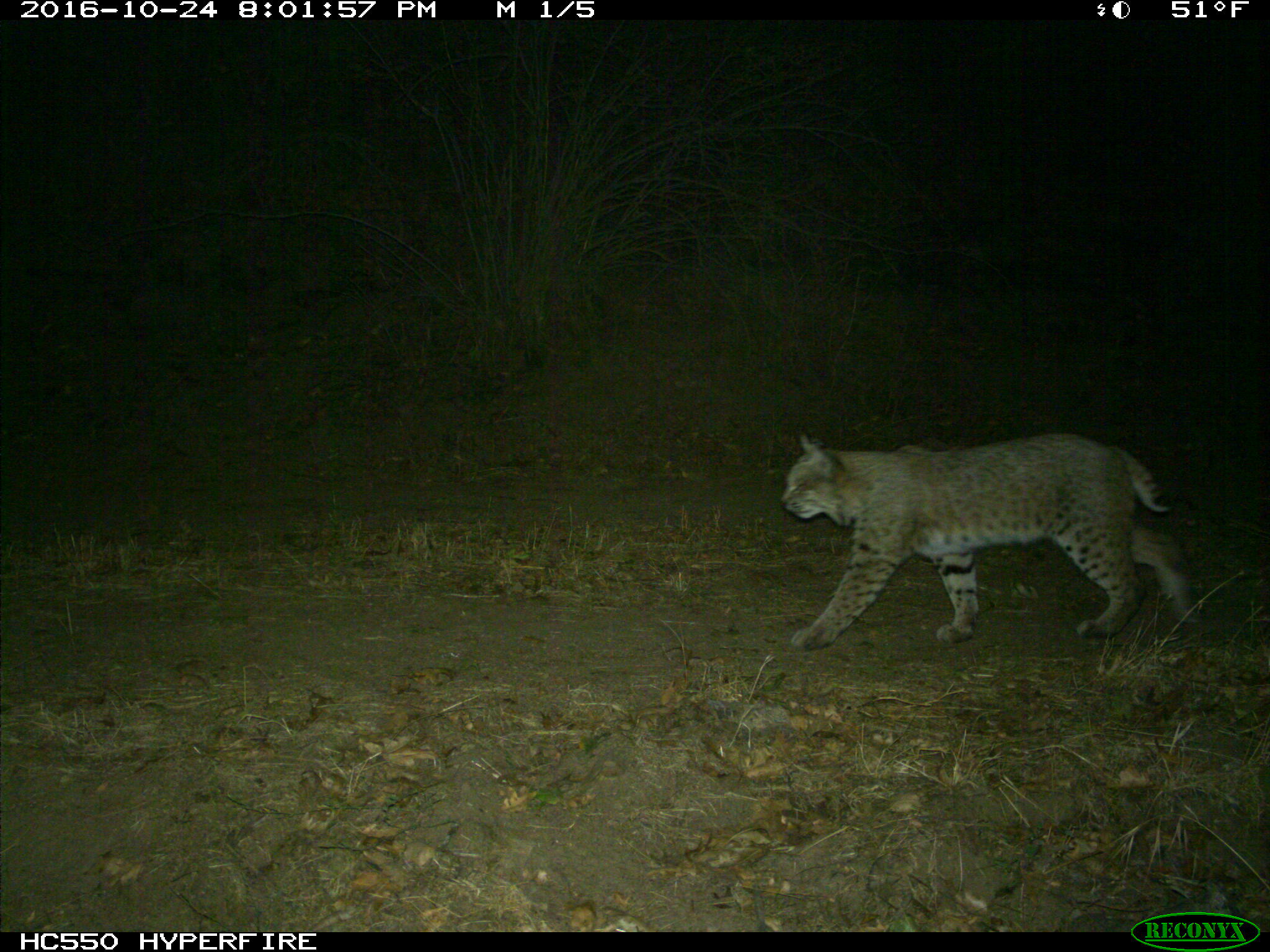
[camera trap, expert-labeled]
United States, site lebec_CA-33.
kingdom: Animalia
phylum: Chordata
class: Mammalia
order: Carnivora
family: Felidae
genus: Lynx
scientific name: Lynx rufus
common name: bobcat